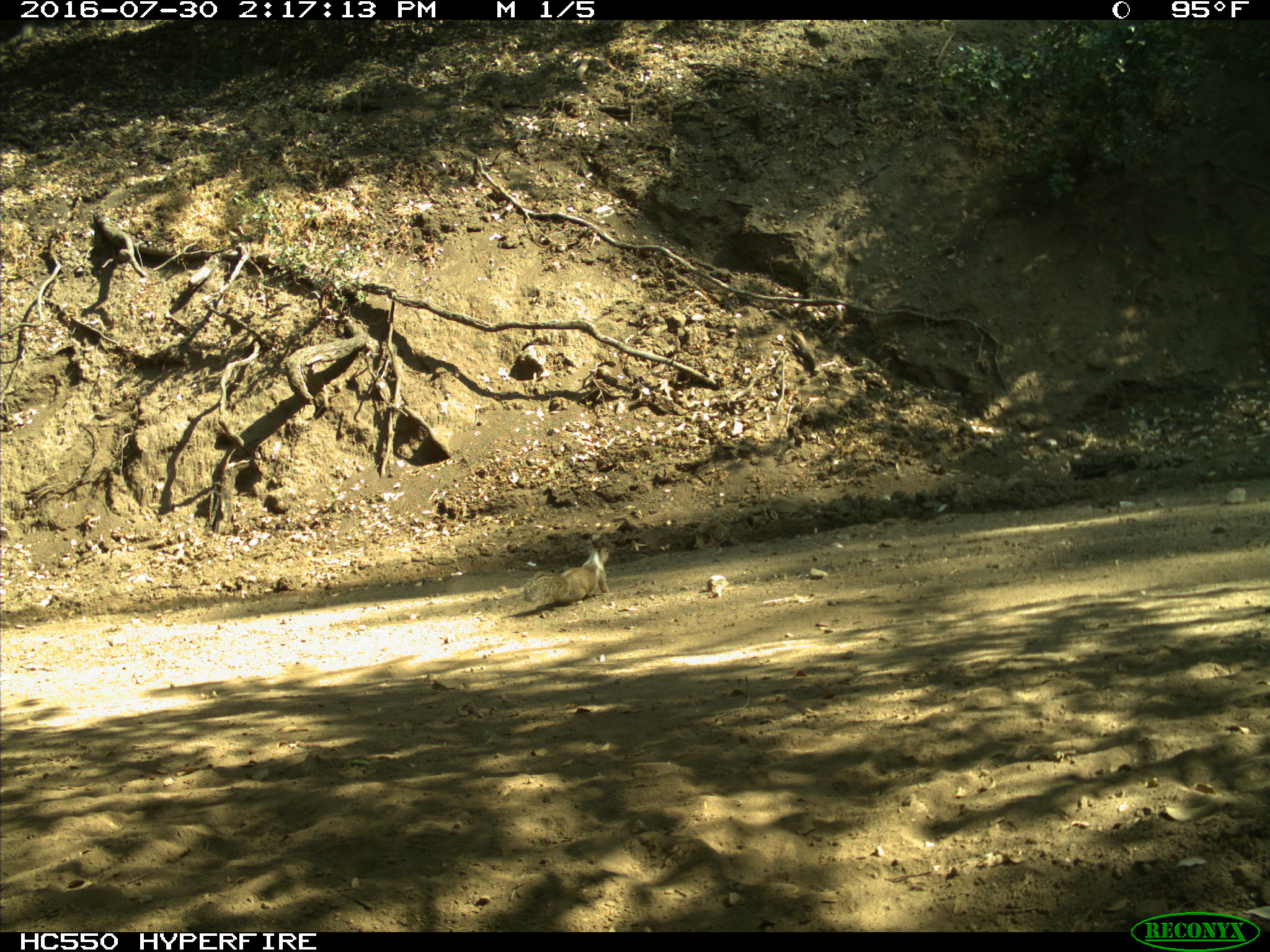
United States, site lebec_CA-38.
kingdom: Animalia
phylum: Chordata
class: Mammalia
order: Rodentia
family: Sciuridae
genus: Otospermophilus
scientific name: Otospermophilus beecheyi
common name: california ground squirrel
Otospermophilus beecheyi (california ground squirrel).